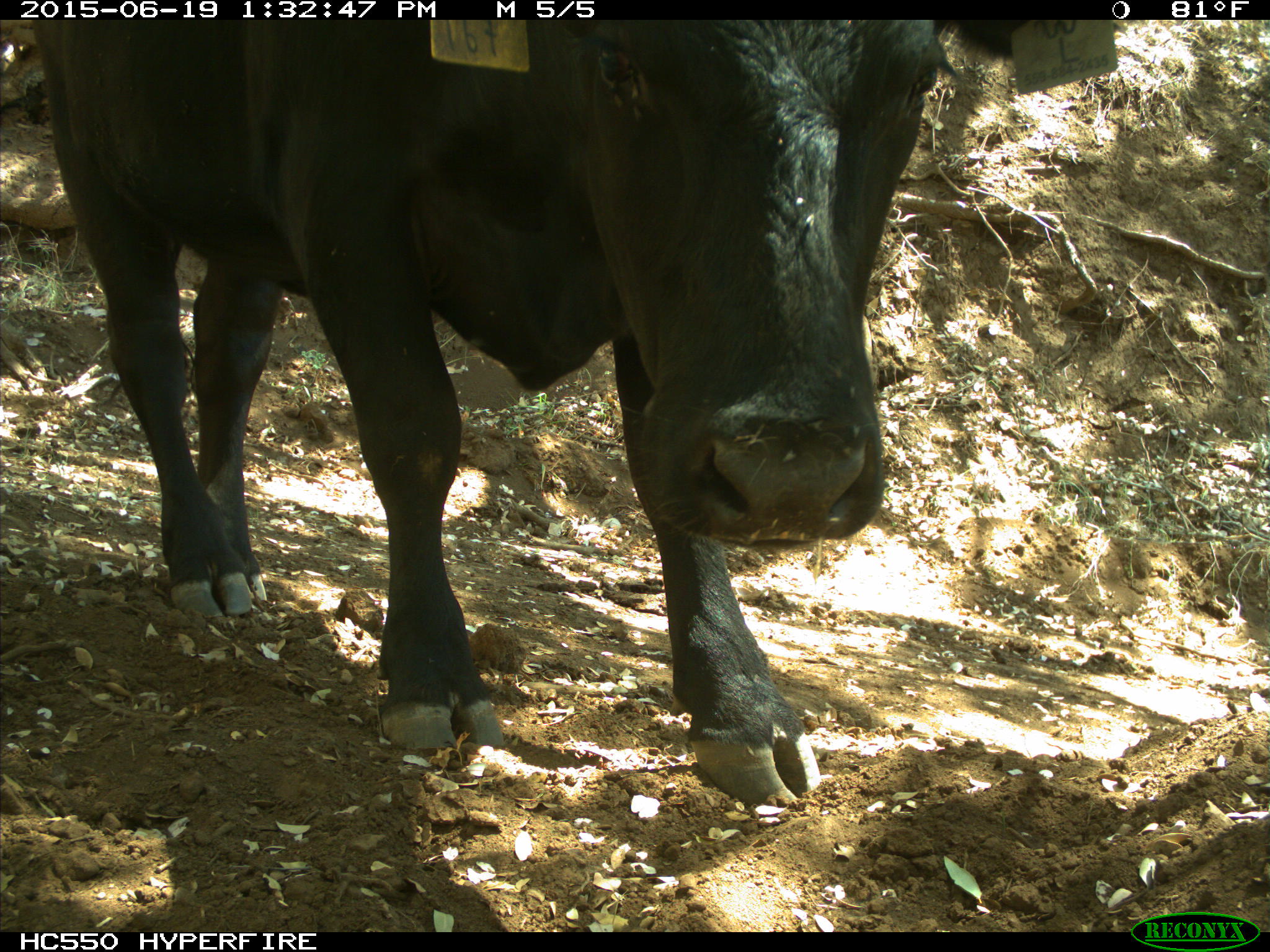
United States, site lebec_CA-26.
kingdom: Animalia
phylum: Chordata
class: Mammalia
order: Artiodactyla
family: Bovidae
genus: Bos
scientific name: Bos taurus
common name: domestic cow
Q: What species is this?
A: Bos taurus (domestic cow).